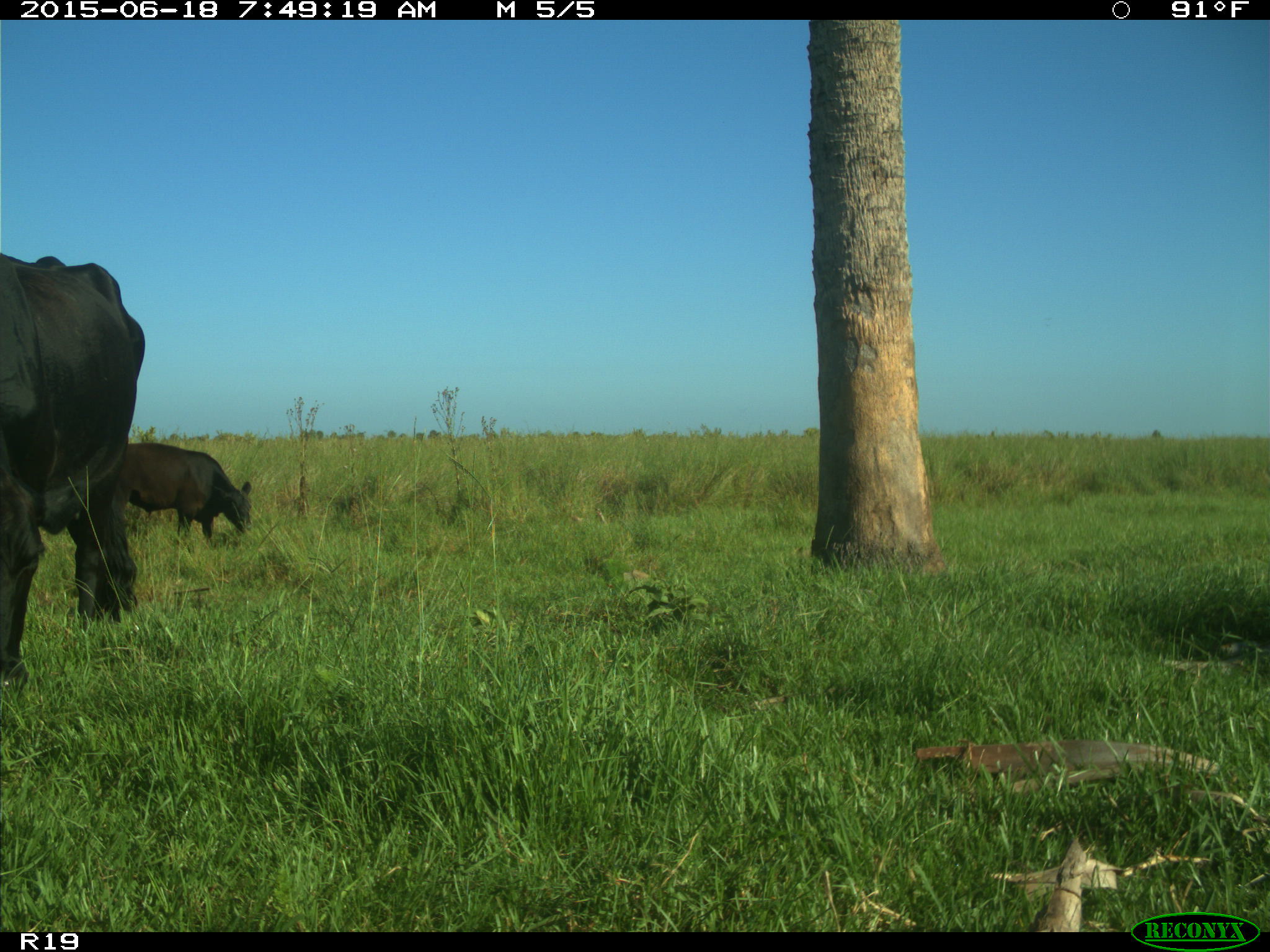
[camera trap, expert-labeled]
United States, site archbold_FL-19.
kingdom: Animalia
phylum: Chordata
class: Mammalia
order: Artiodactyla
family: Bovidae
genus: Bos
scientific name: Bos taurus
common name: domestic cow